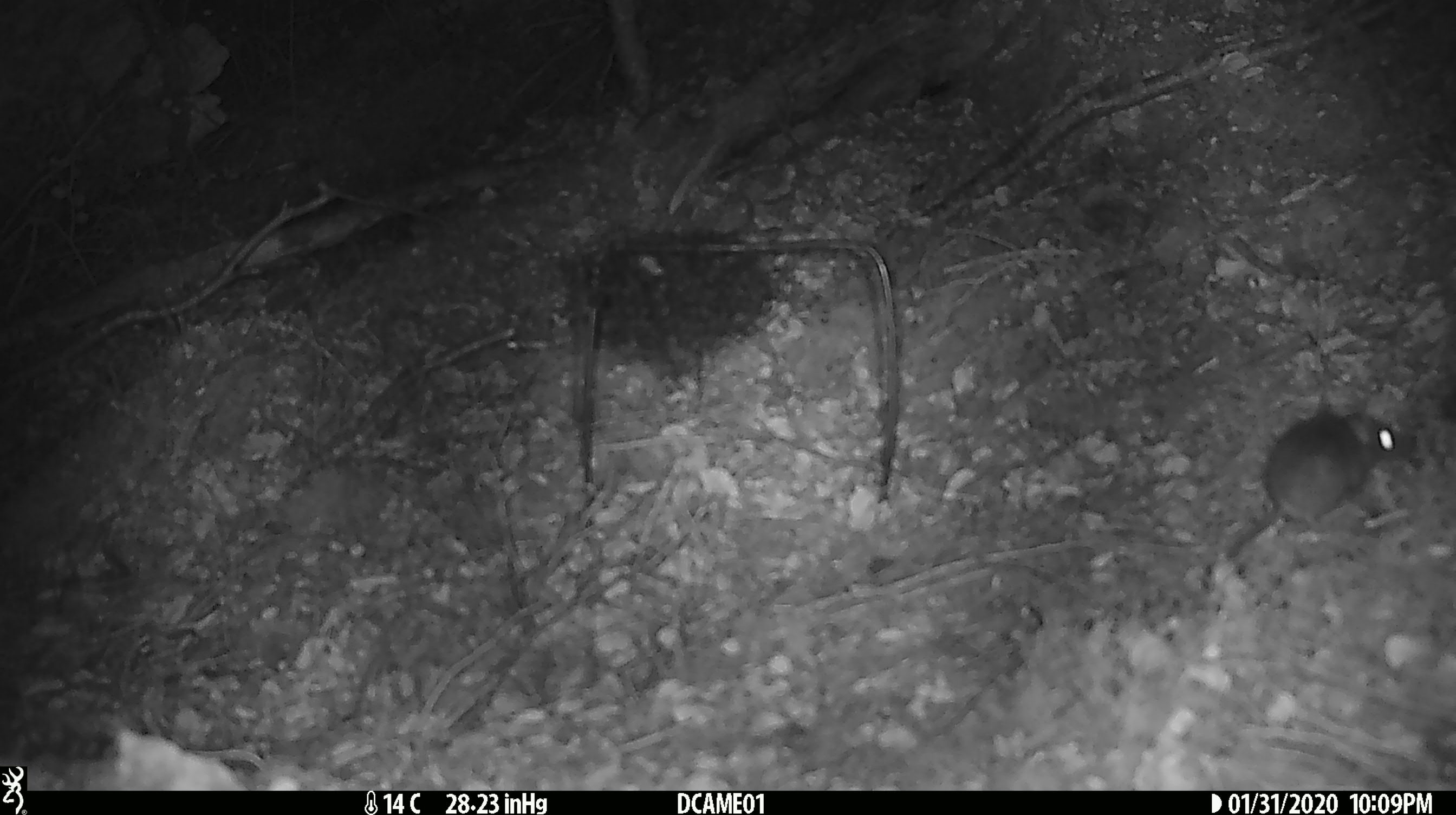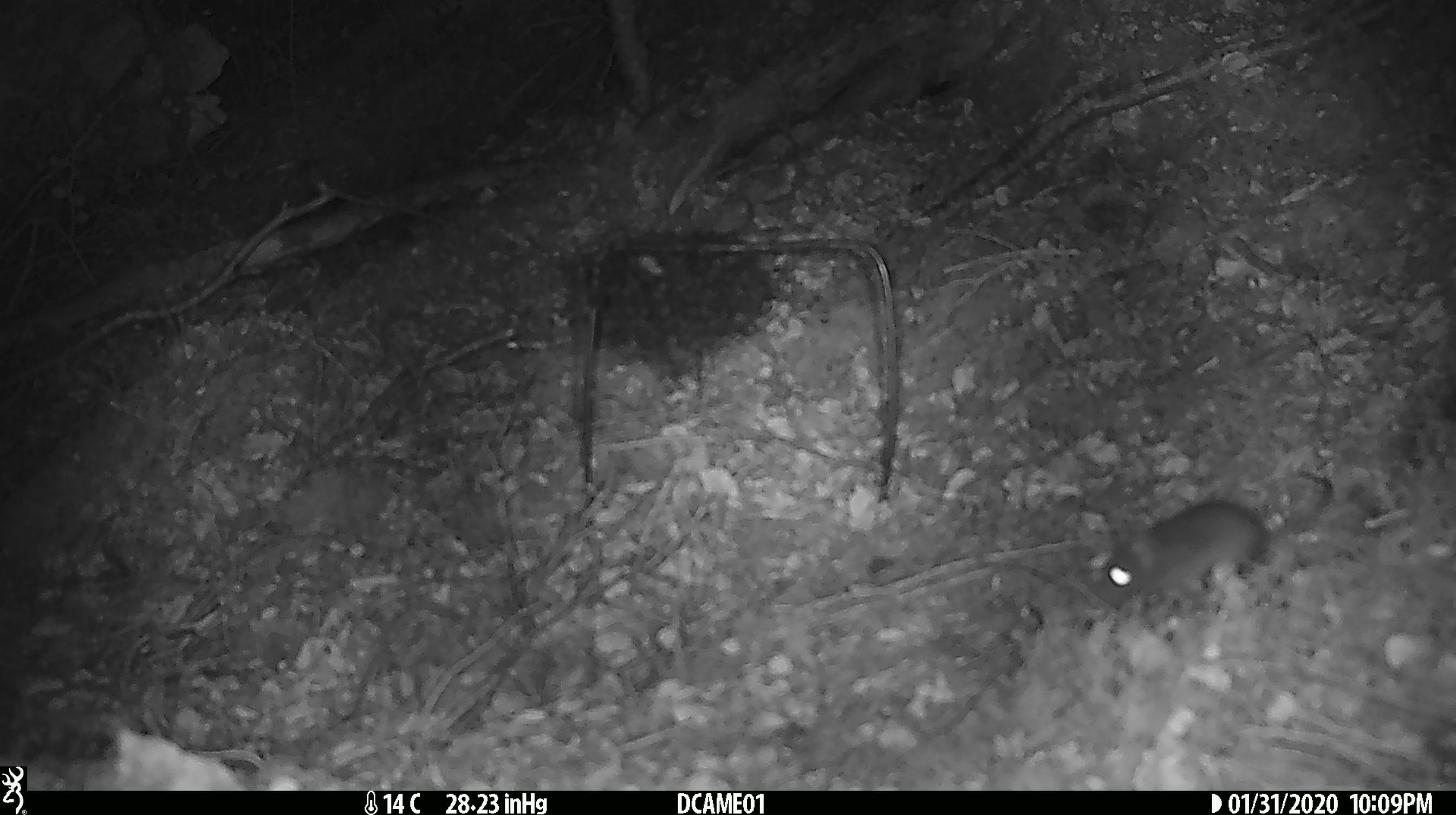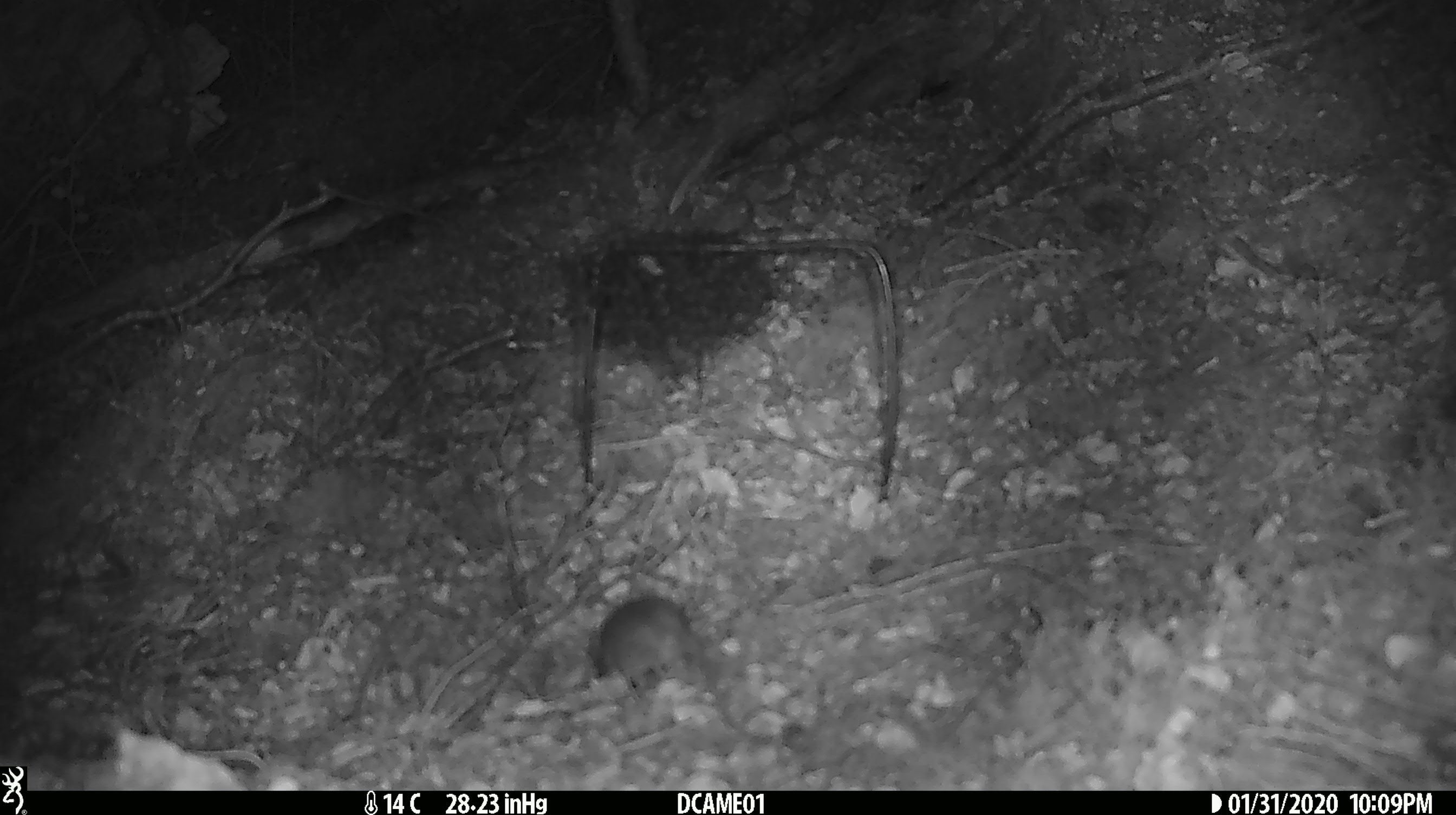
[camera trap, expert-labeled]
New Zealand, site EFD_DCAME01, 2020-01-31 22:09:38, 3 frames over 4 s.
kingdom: Animalia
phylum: Chordata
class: Mammalia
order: Rodentia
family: Muridae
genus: Mus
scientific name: Mus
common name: mouse